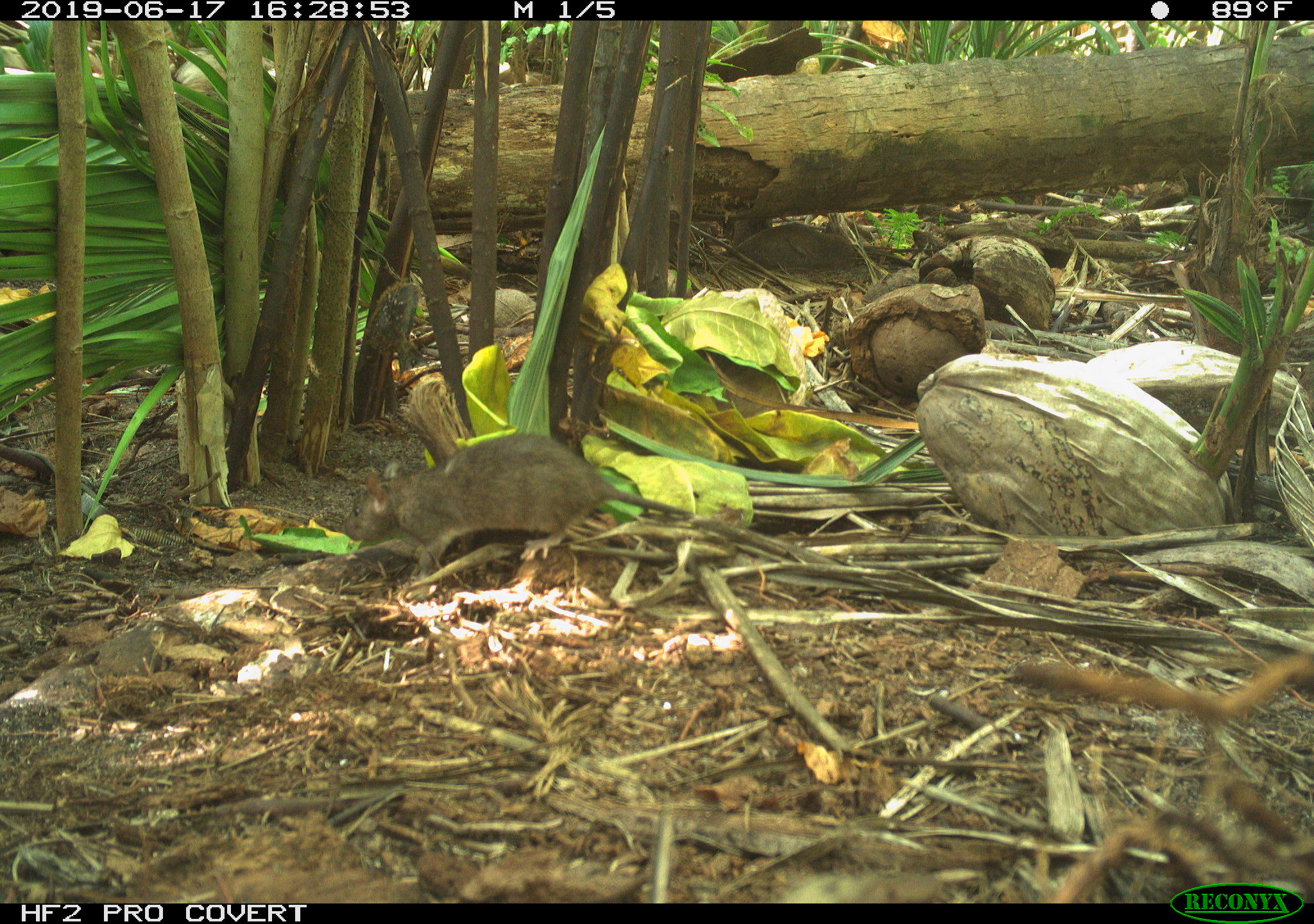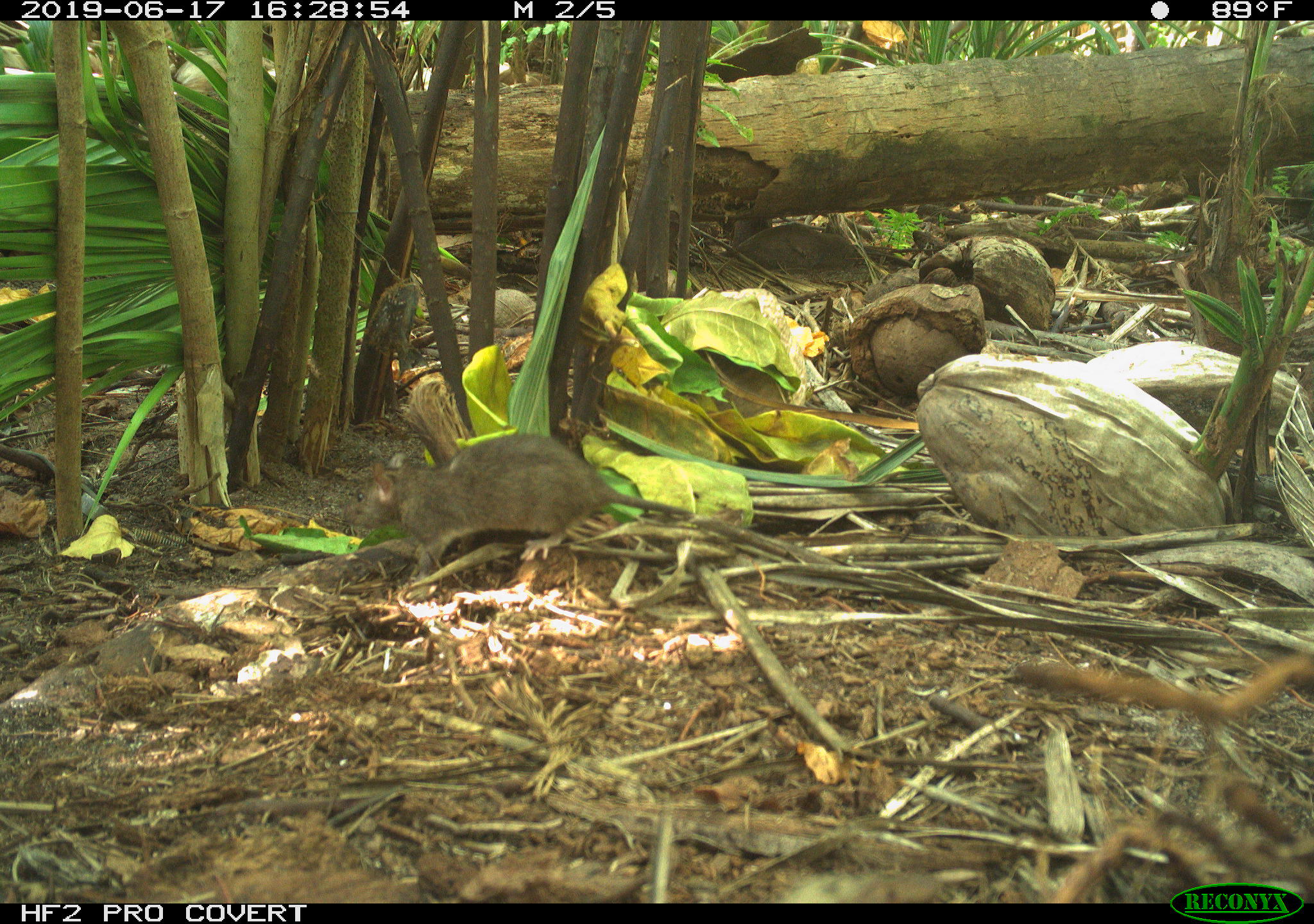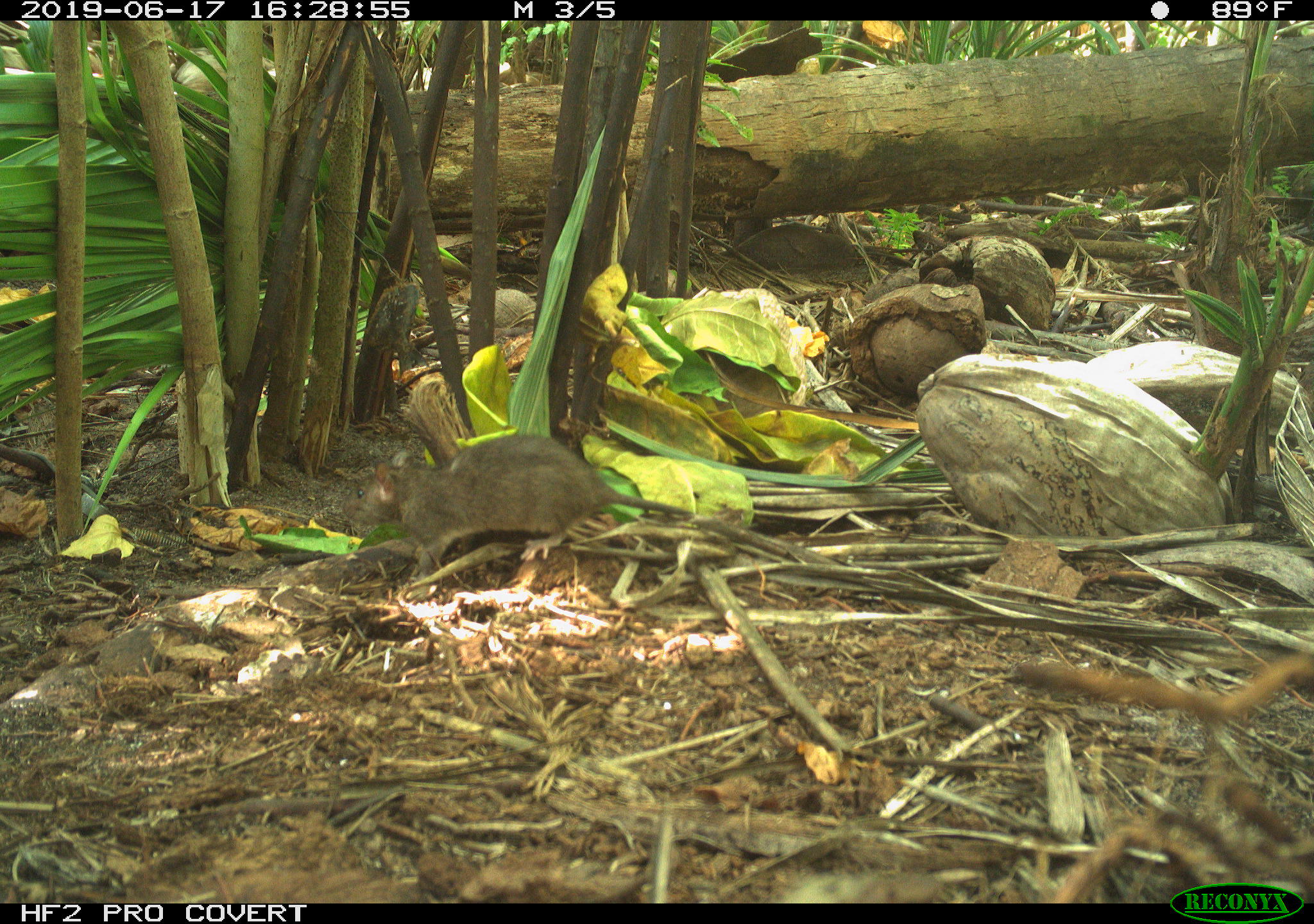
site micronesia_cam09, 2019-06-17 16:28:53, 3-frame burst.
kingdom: Animalia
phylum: Chordata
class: Mammalia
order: Rodentia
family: Muridae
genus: Rattus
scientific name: Rattus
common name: rat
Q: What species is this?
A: Rat (Rattus).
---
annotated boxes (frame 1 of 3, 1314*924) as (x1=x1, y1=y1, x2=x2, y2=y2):
rat: (x1=337, y1=431, x2=733, y2=592)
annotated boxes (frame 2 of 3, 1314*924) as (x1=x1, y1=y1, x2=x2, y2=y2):
rat: (x1=355, y1=433, x2=715, y2=588)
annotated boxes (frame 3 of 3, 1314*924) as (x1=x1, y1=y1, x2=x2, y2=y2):
rat: (x1=352, y1=434, x2=792, y2=592)